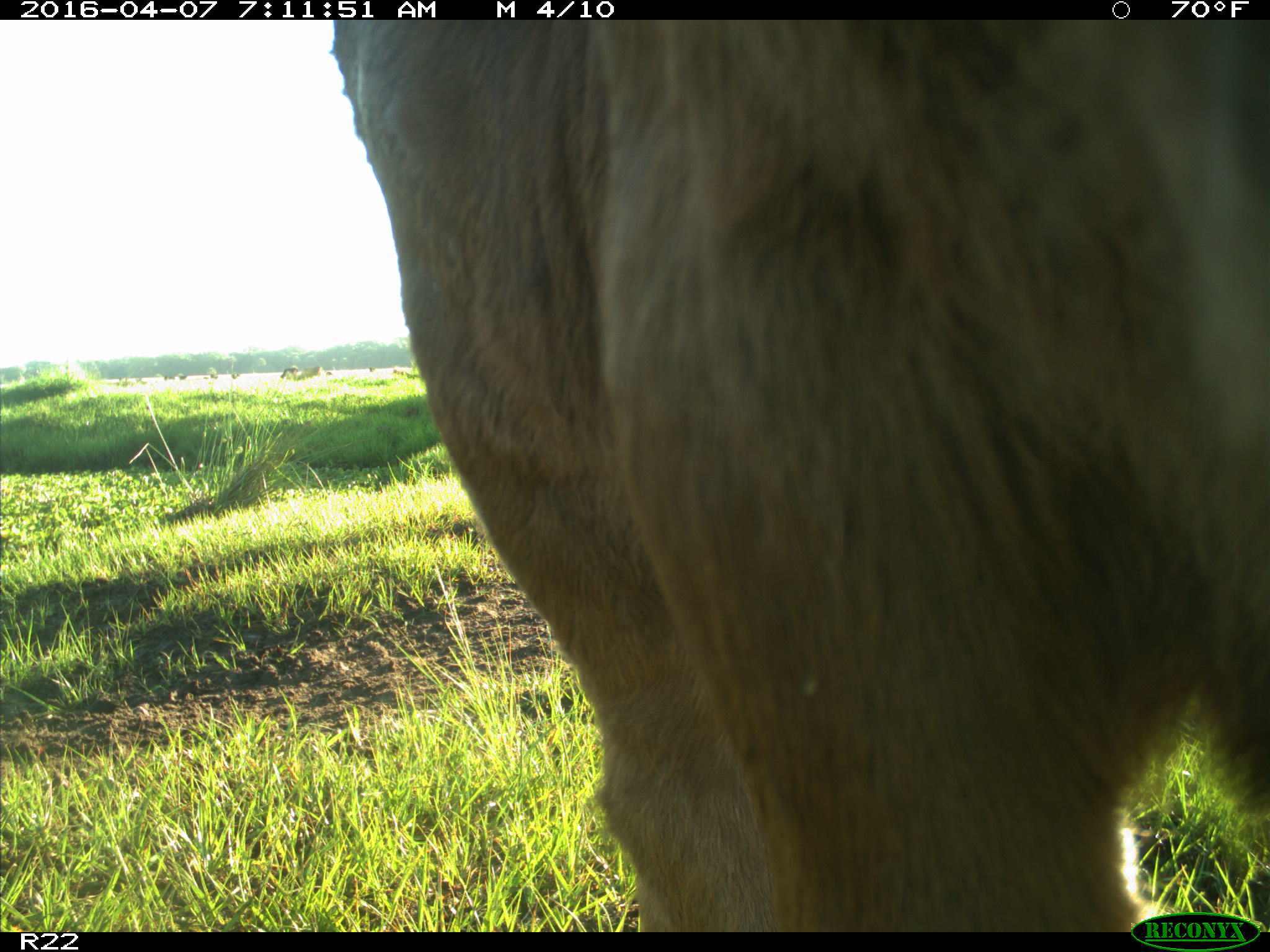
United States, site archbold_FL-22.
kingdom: Animalia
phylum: Chordata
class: Mammalia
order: Artiodactyla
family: Bovidae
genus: Bos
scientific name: Bos taurus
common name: domestic cow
Bos taurus (domestic cow).